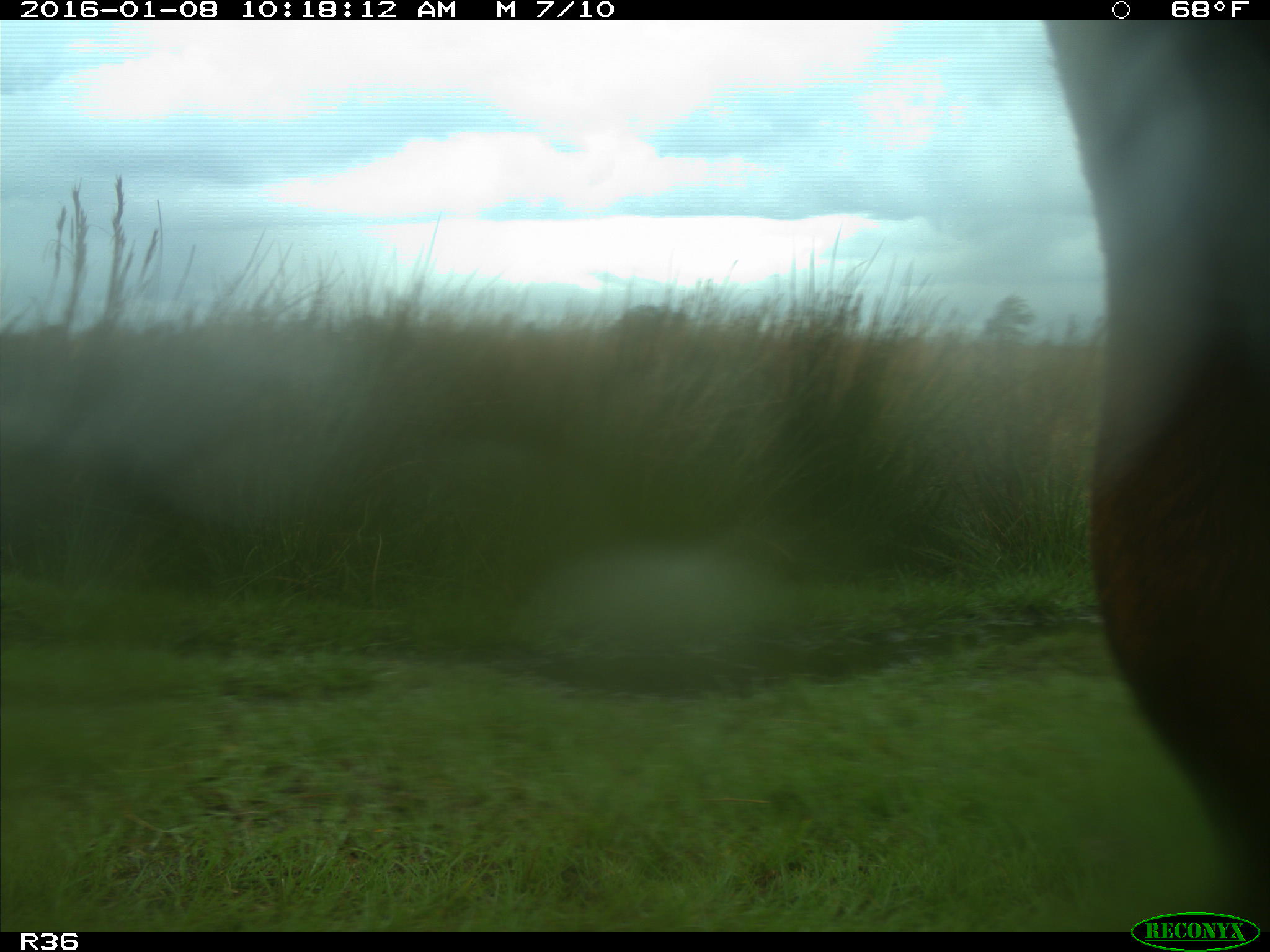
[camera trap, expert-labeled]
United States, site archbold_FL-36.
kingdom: Animalia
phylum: Chordata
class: Mammalia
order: Artiodactyla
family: Bovidae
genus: Bos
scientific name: Bos taurus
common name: domestic cow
Bos taurus (domestic cow).